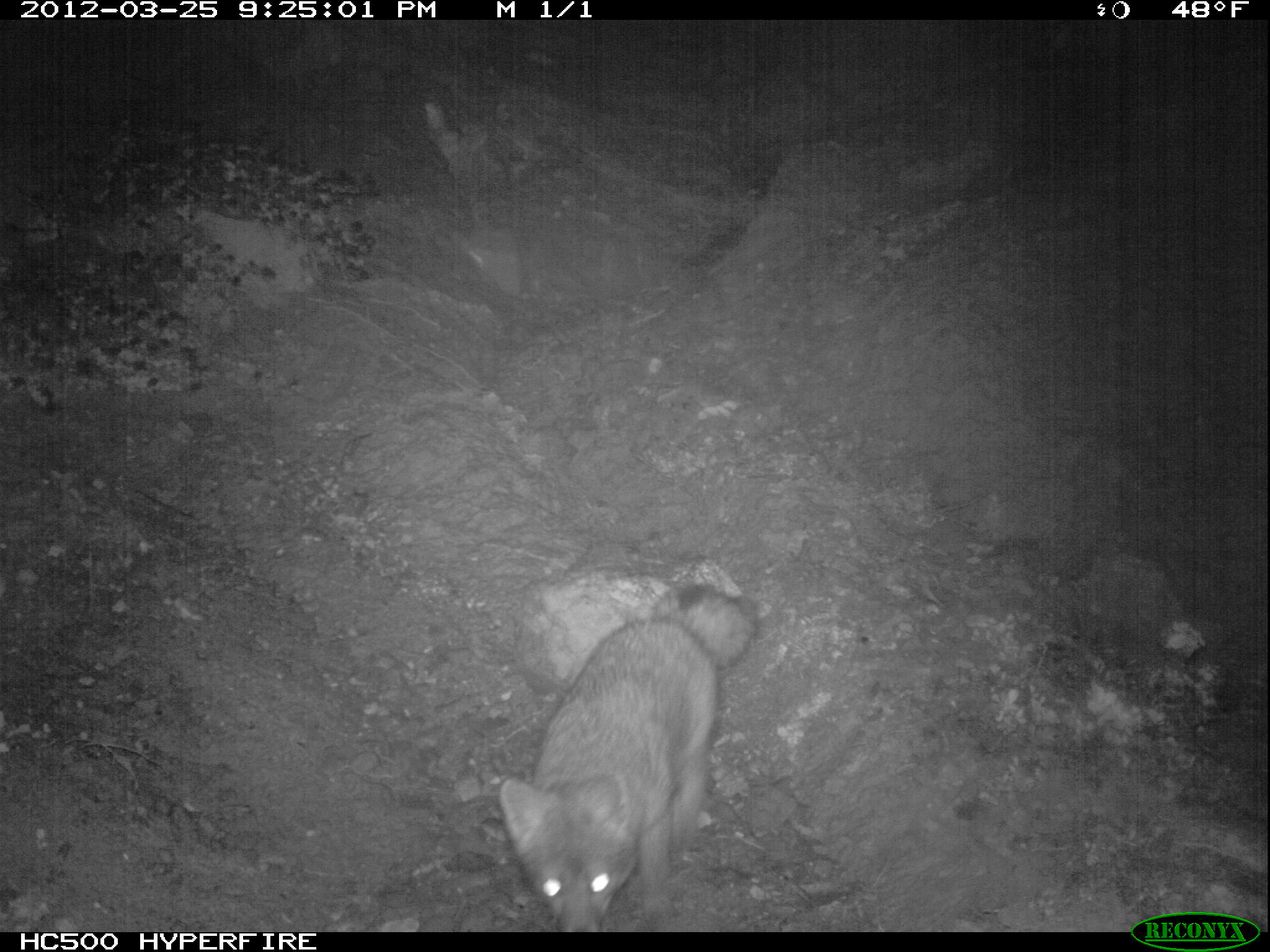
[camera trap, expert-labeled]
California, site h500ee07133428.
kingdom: Animalia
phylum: Chordata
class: Mammalia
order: Carnivora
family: Canidae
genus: Urocyon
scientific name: Urocyon littoralis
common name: island fox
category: fox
Fox (island fox) (Urocyon littoralis).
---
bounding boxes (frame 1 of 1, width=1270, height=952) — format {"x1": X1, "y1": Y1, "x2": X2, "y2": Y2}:
fox: {"x1": 500, "y1": 586, "x2": 757, "y2": 932}